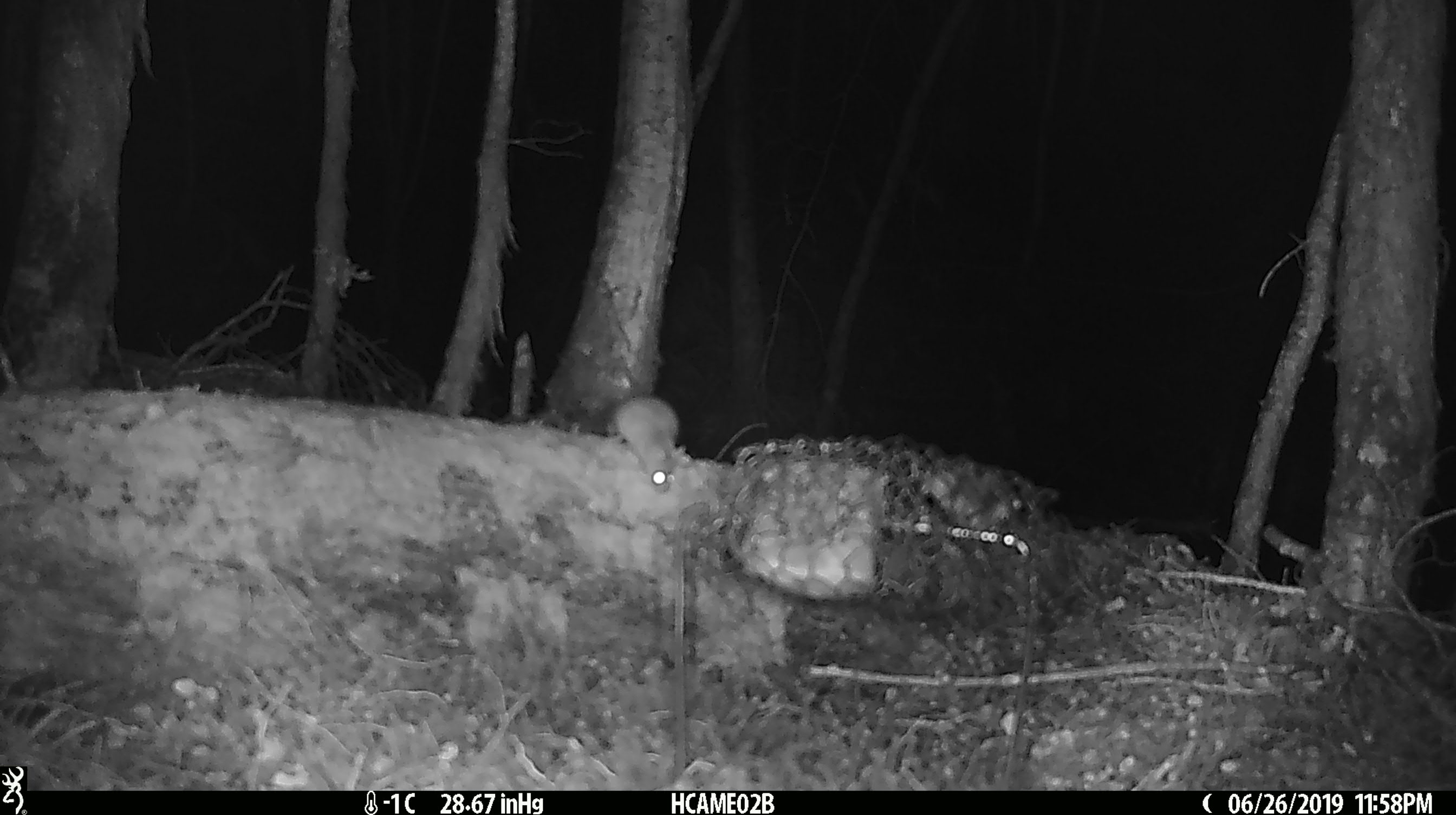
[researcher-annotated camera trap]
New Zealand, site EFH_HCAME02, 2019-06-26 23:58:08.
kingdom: Animalia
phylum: Chordata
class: Mammalia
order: Rodentia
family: Muridae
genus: Mus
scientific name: Mus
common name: mouse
Mouse (Mus).